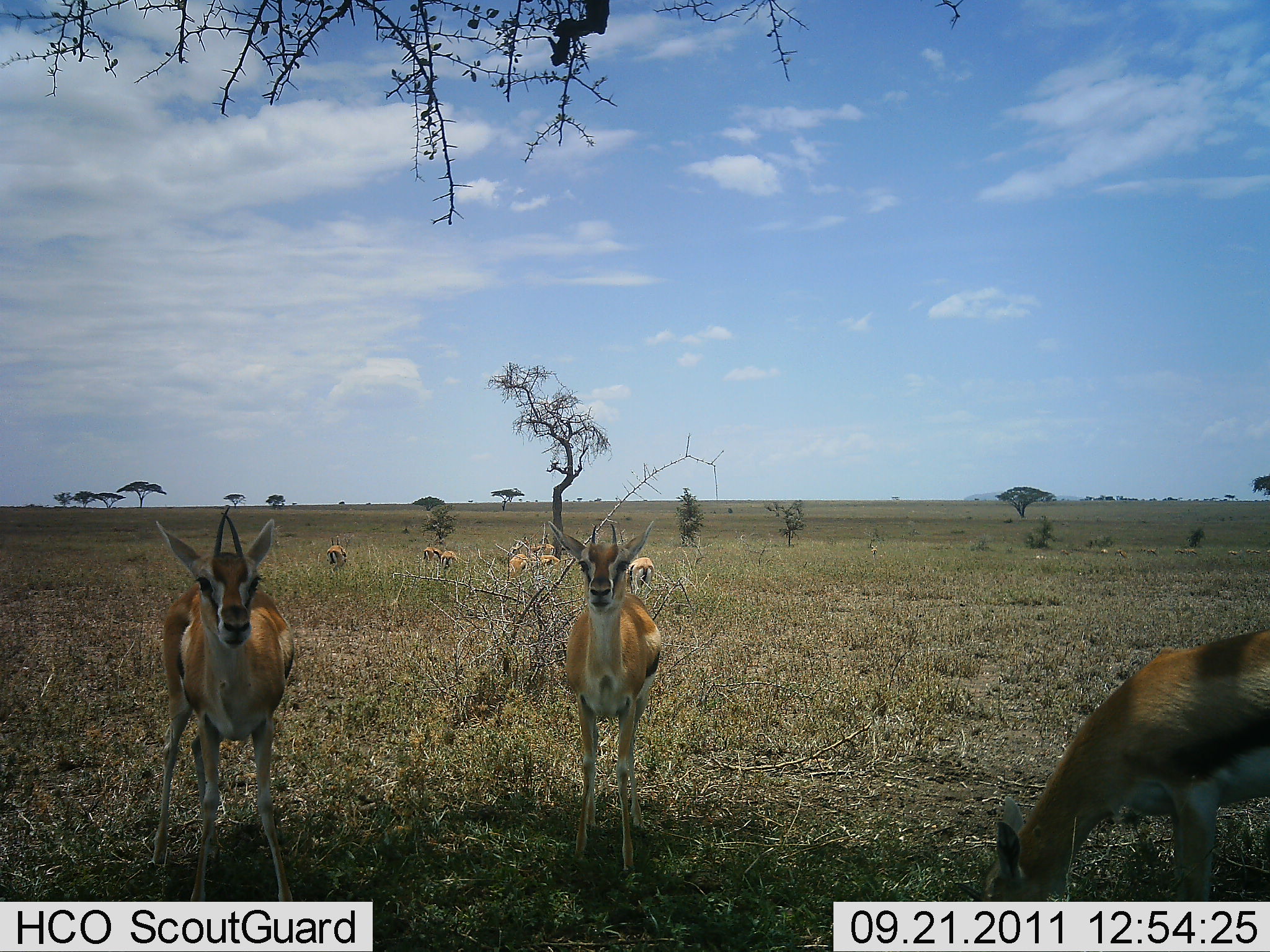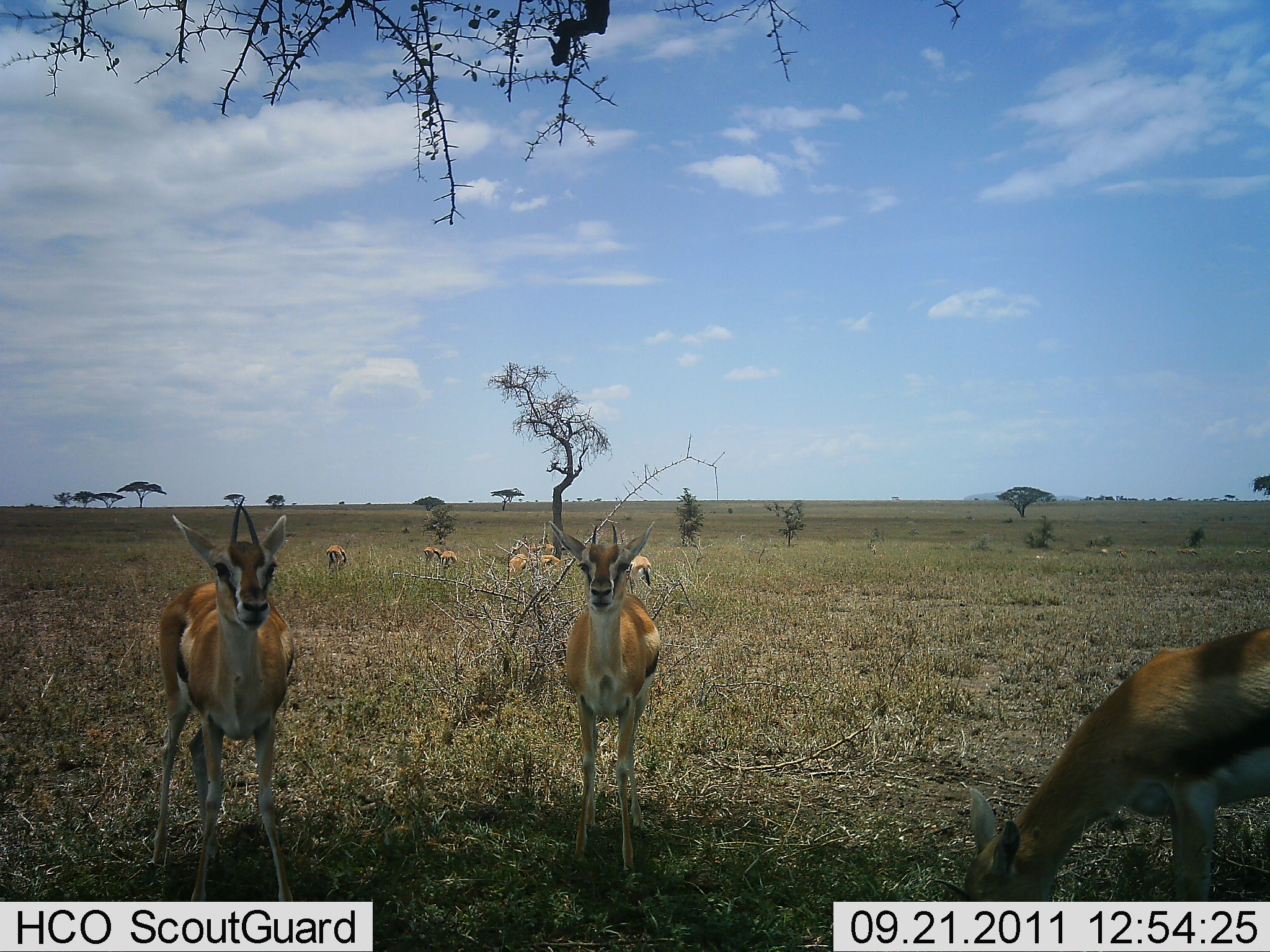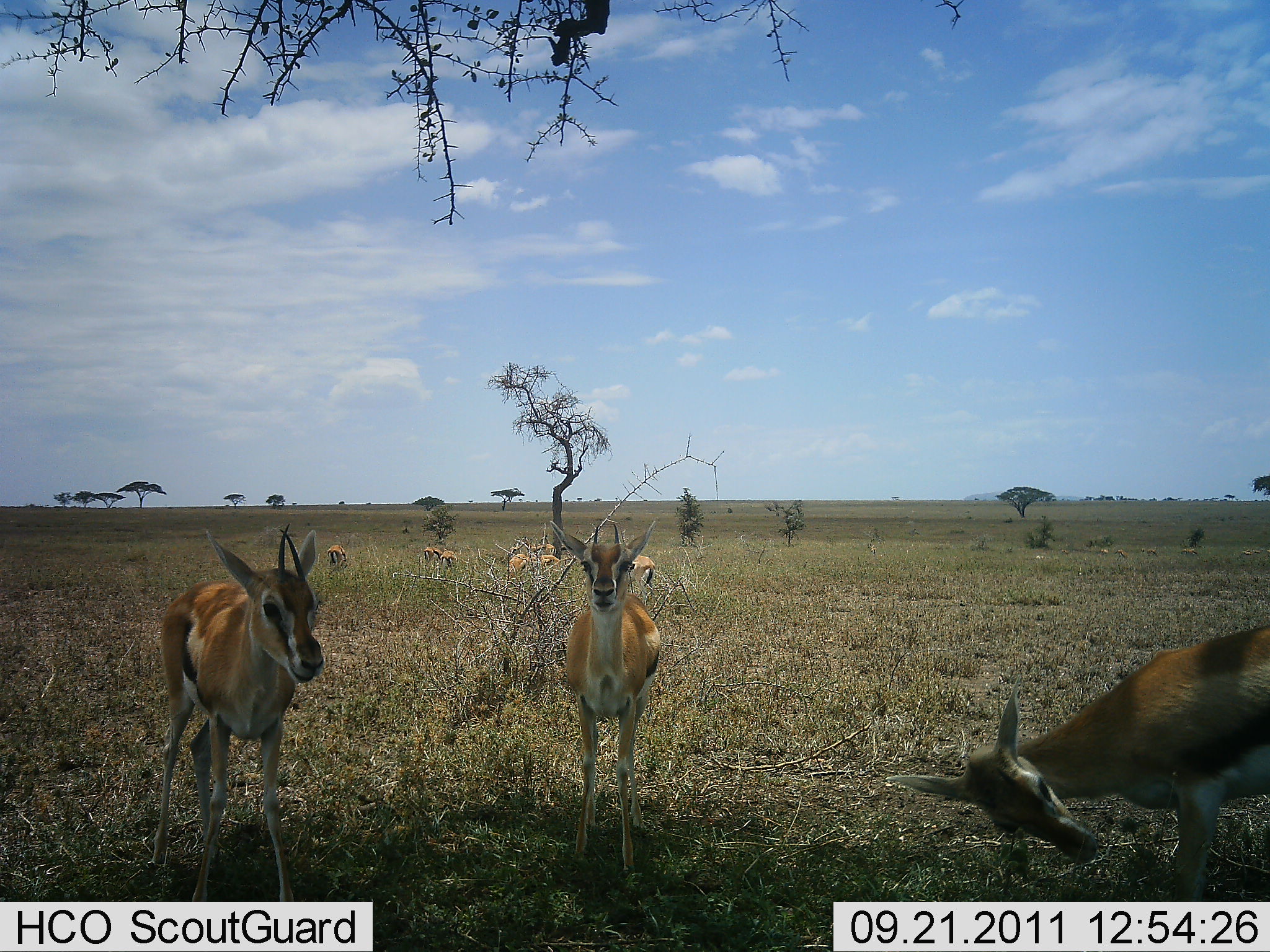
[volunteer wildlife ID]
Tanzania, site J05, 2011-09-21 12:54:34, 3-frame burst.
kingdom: Animalia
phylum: Chordata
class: Mammalia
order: Artiodactyla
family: Bovidae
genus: Eudorcas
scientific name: Eudorcas thomsonii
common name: thomson's gazelle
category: gazellethomsons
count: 10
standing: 100%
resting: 0%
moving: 20%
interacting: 0%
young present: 0%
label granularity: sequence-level